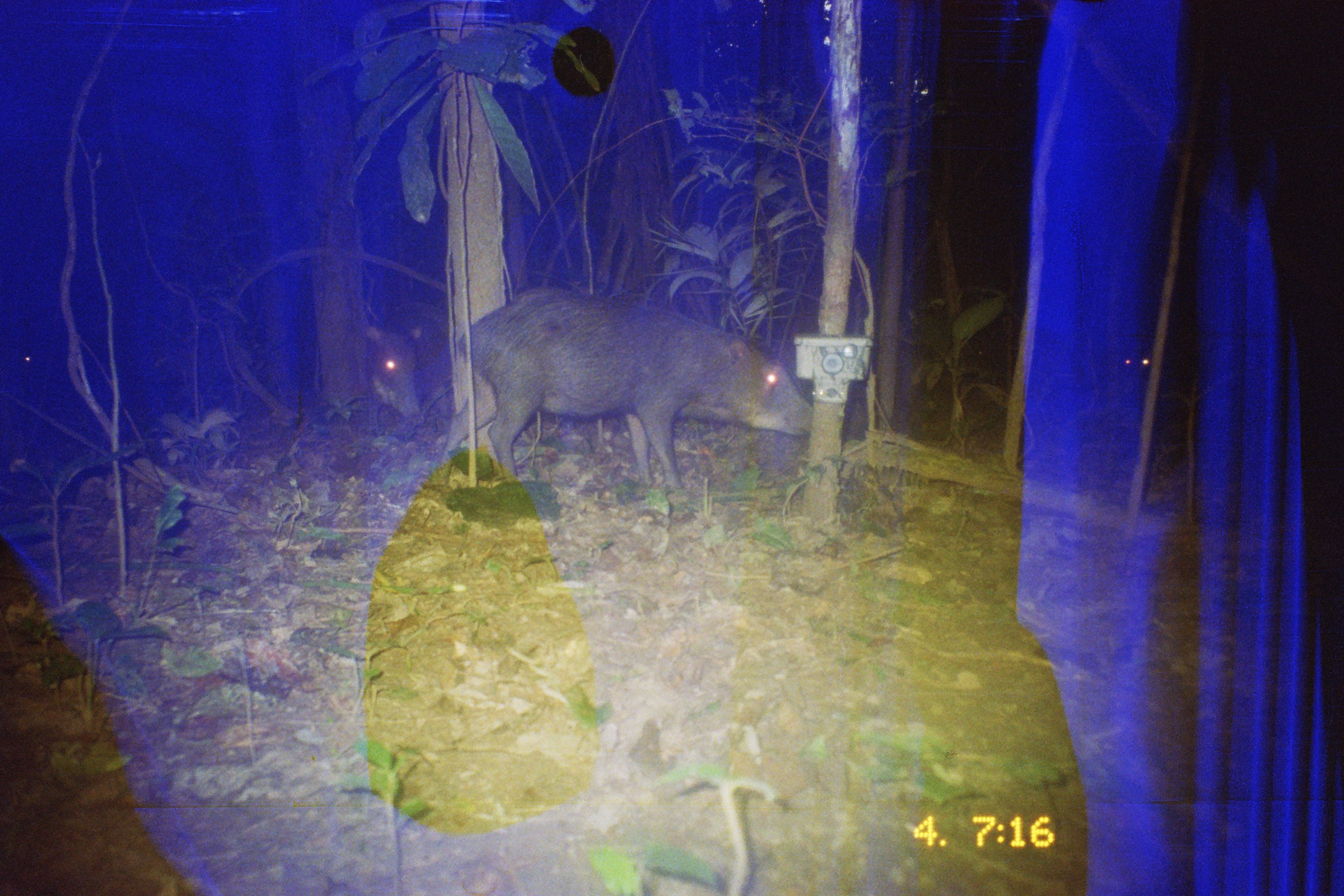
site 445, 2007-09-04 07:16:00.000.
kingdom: Animalia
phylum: Chordata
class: Mammalia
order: Artiodactyla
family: Tayassuidae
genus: Tayassu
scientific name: Tayassu pecari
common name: white-lipped peccary